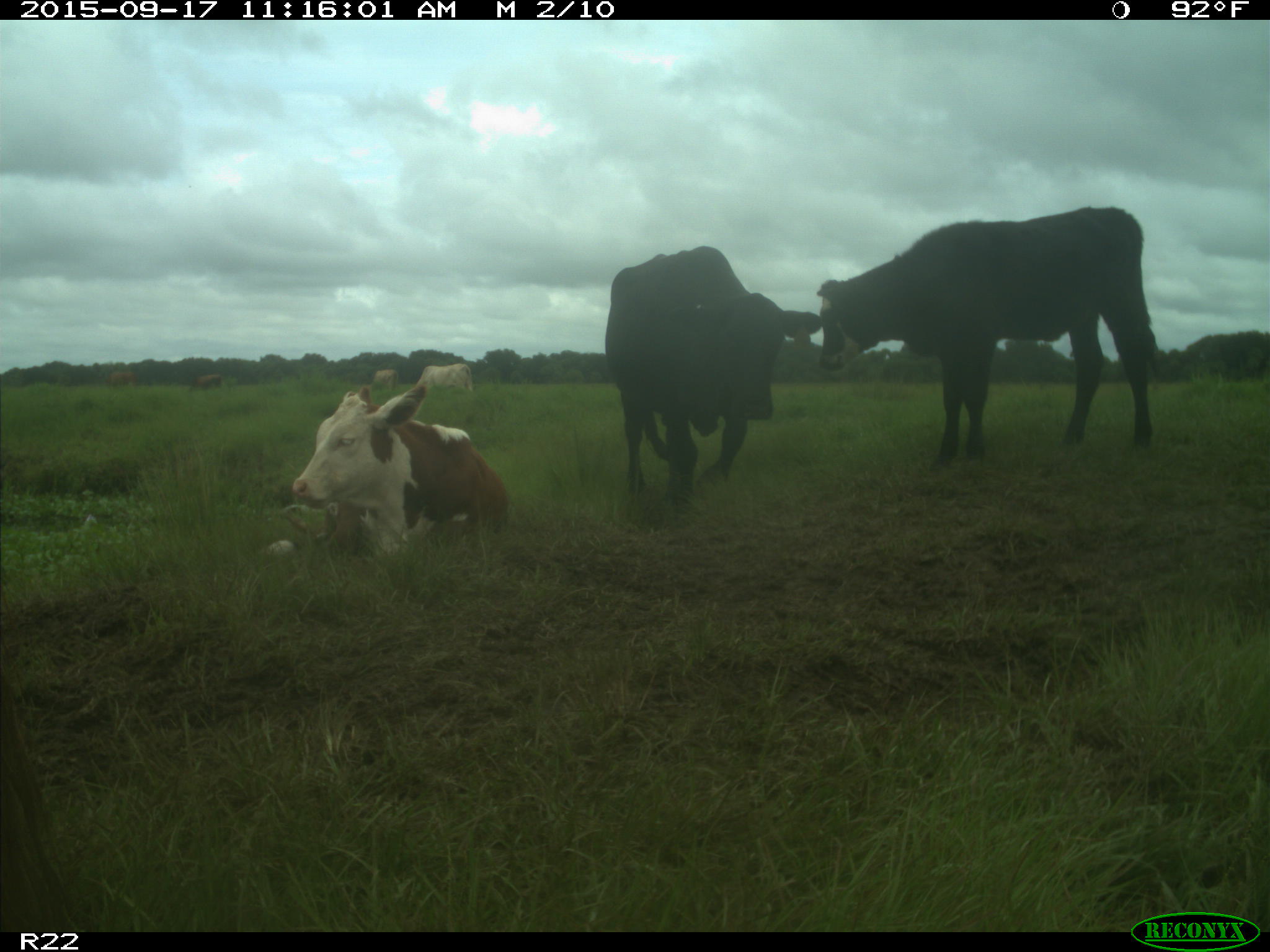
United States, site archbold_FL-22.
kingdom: Animalia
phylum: Chordata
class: Mammalia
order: Artiodactyla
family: Bovidae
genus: Bos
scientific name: Bos taurus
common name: domestic cow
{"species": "Bos taurus (domestic cow)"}